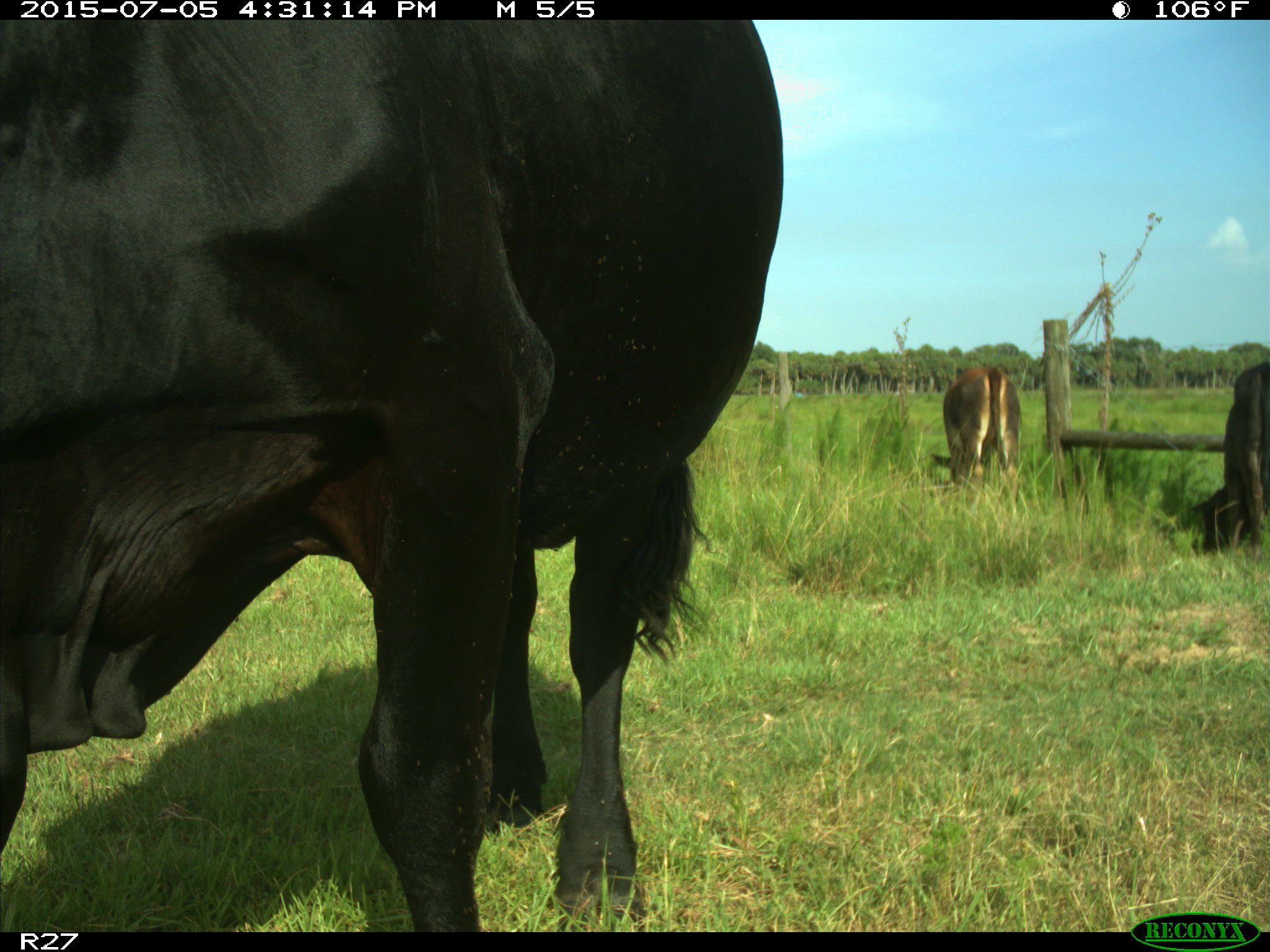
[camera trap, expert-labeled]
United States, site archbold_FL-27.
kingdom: Animalia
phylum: Chordata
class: Mammalia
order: Artiodactyla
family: Bovidae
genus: Bos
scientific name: Bos taurus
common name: domestic cow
Bos taurus (domestic cow).